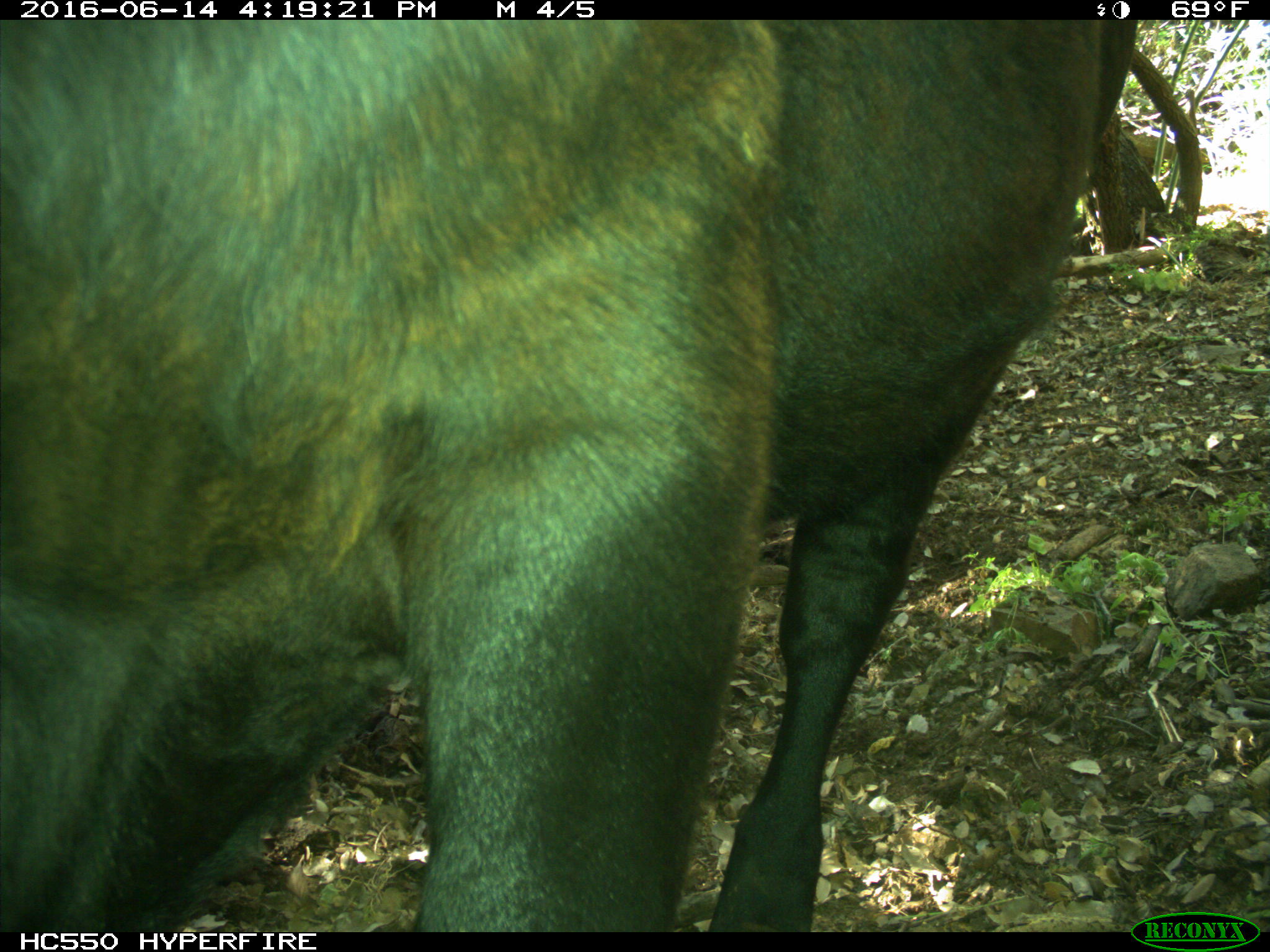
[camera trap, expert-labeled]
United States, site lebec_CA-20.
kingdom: Animalia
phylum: Chordata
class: Mammalia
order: Artiodactyla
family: Bovidae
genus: Bos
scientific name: Bos taurus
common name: domestic cow